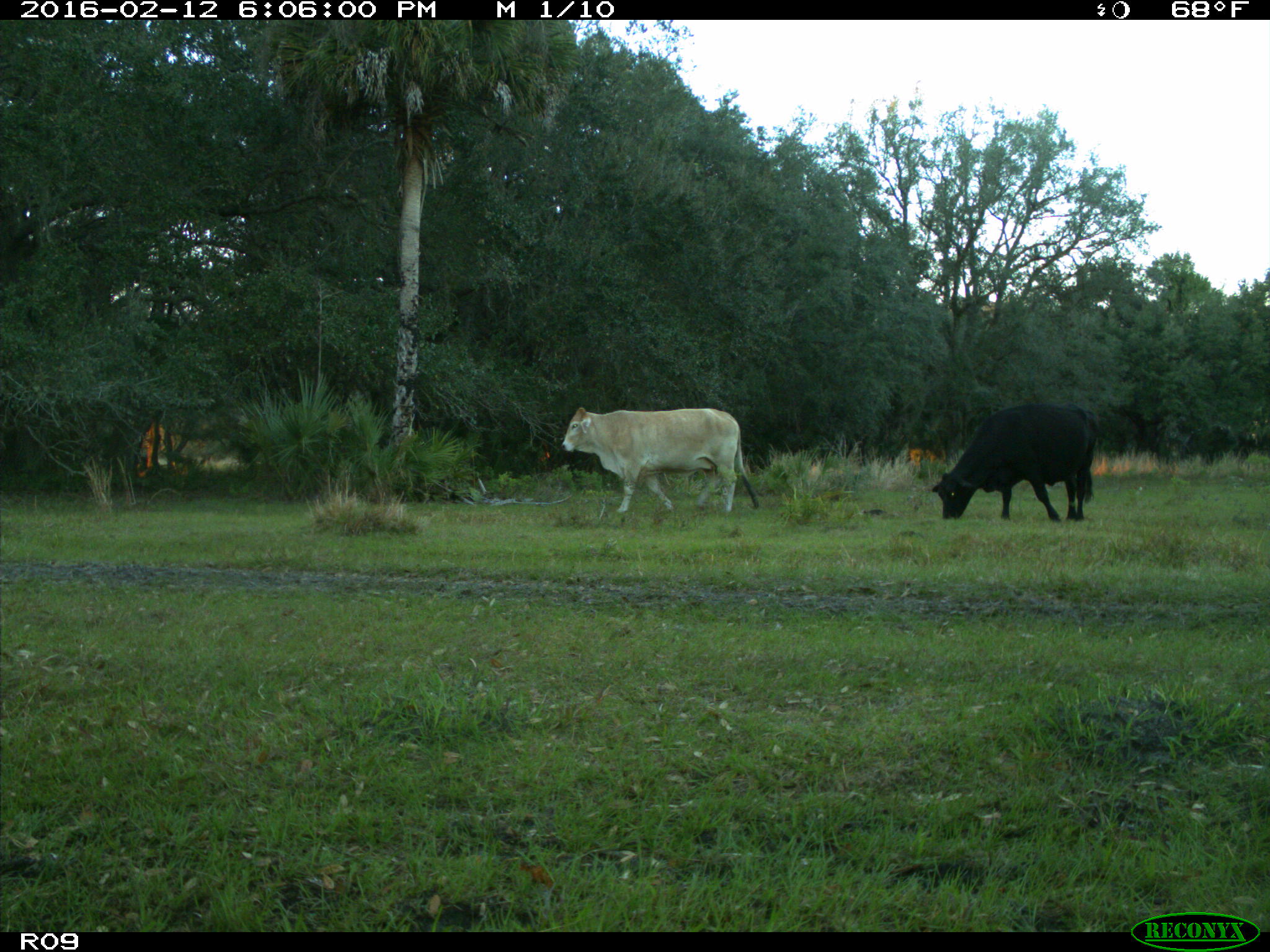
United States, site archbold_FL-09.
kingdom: Animalia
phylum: Chordata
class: Mammalia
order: Artiodactyla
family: Bovidae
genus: Bos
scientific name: Bos taurus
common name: domestic cow